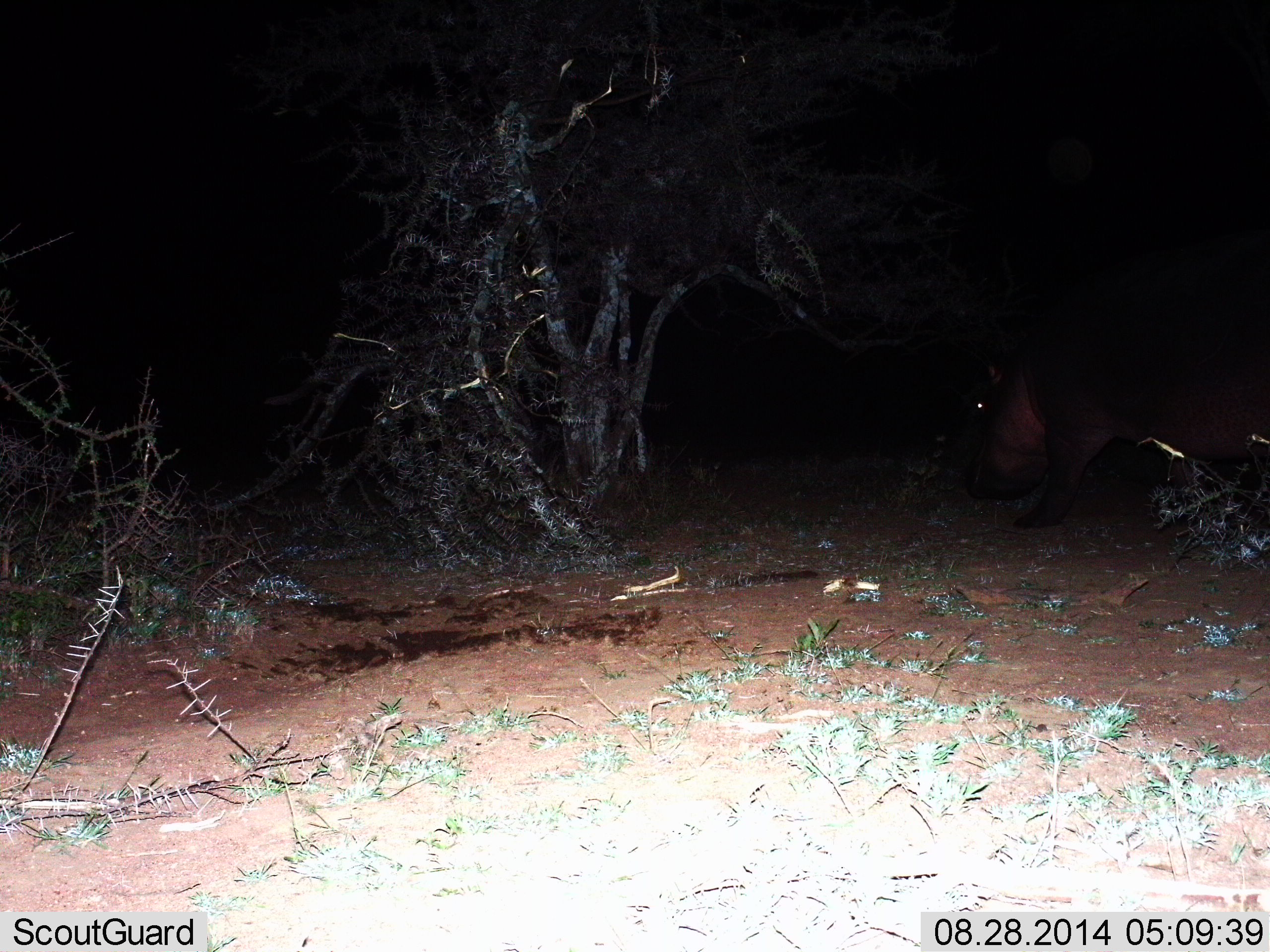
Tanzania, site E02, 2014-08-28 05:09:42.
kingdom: Animalia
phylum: Chordata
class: Mammalia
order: Artiodactyla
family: Hippopotamidae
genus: Hippopotamus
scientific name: Hippopotamus amphibius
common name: hippopotamus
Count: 1.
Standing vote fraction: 40%.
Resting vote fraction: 0%.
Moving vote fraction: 30%.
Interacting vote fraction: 0%.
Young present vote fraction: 0%.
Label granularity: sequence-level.